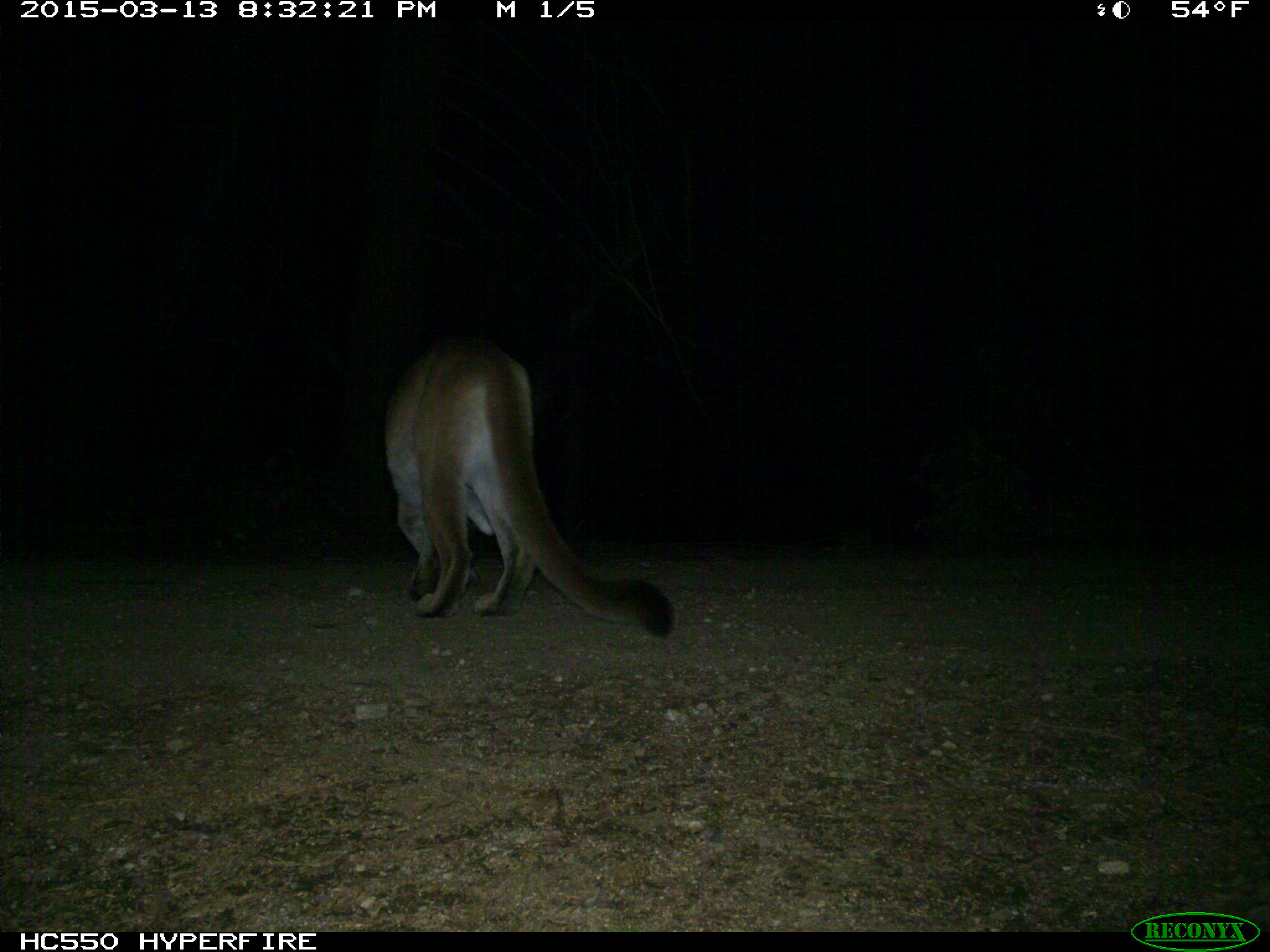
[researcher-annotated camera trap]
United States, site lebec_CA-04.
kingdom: Animalia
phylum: Chordata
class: Mammalia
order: Carnivora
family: Felidae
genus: Puma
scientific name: Puma concolor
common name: mountain lion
Puma concolor (mountain lion).